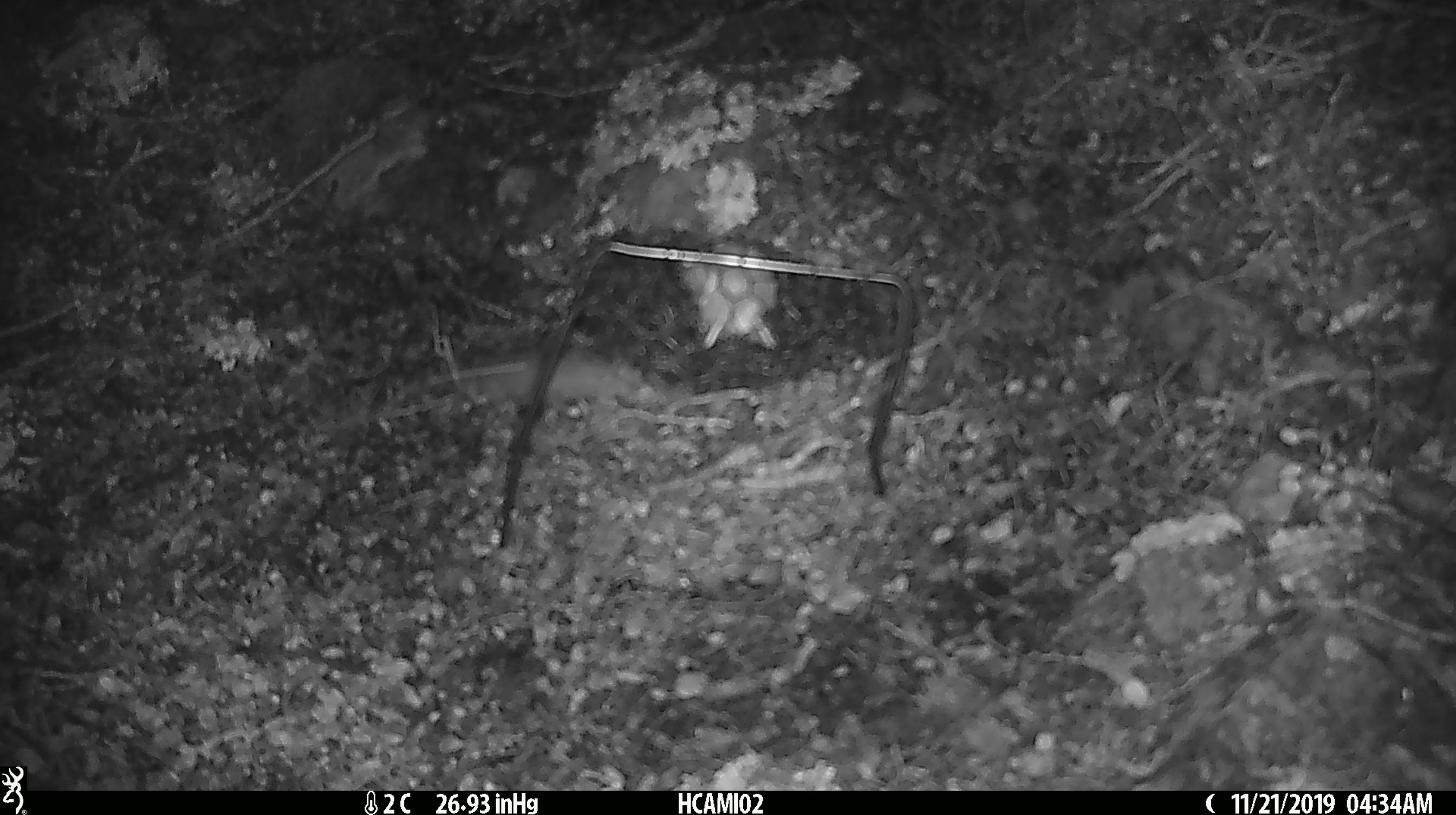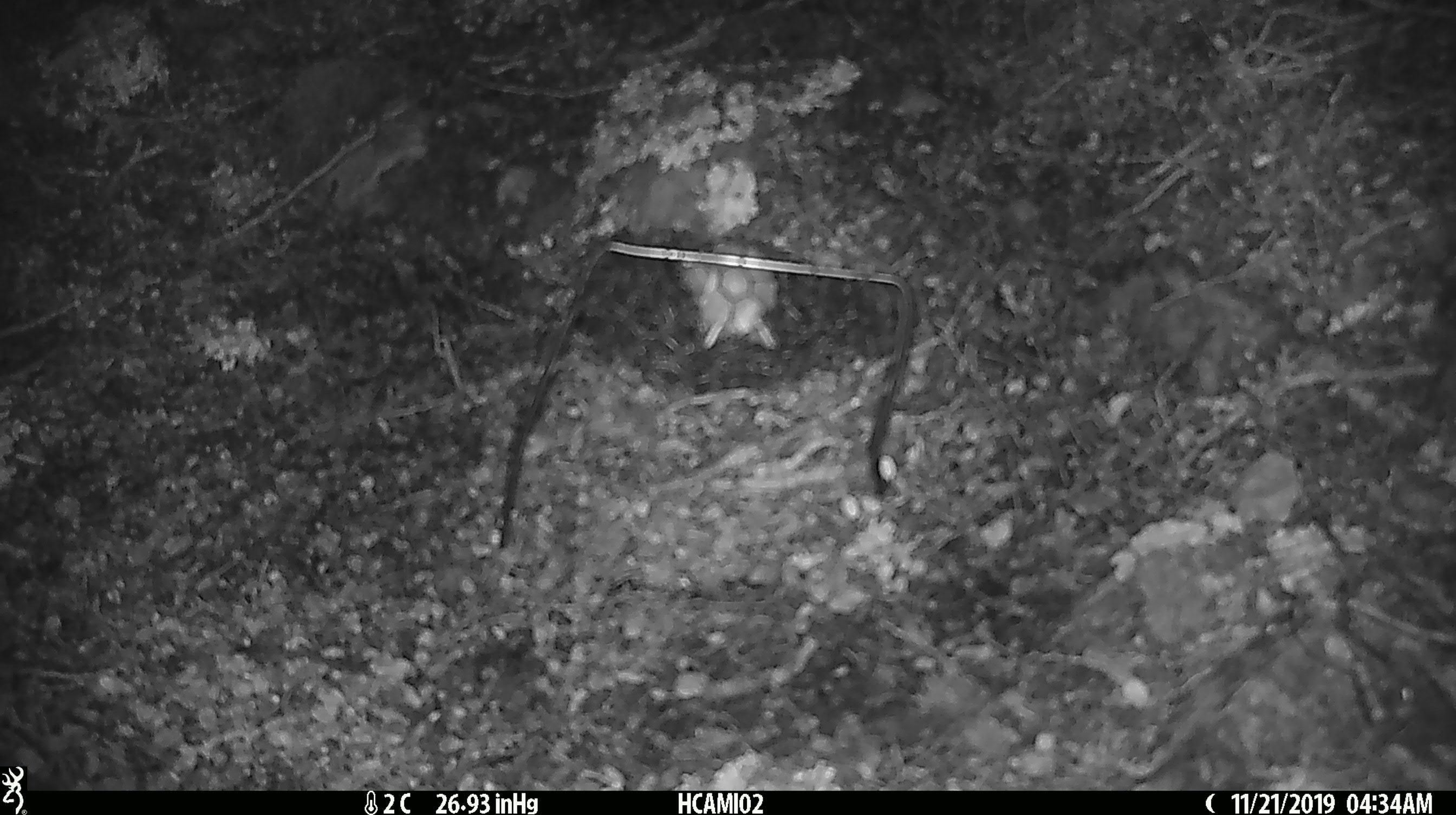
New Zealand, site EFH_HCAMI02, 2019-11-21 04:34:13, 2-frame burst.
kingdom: Animalia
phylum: Chordata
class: Mammalia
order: Rodentia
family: Muridae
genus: Mus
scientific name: Mus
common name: mouse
Mouse (Mus).